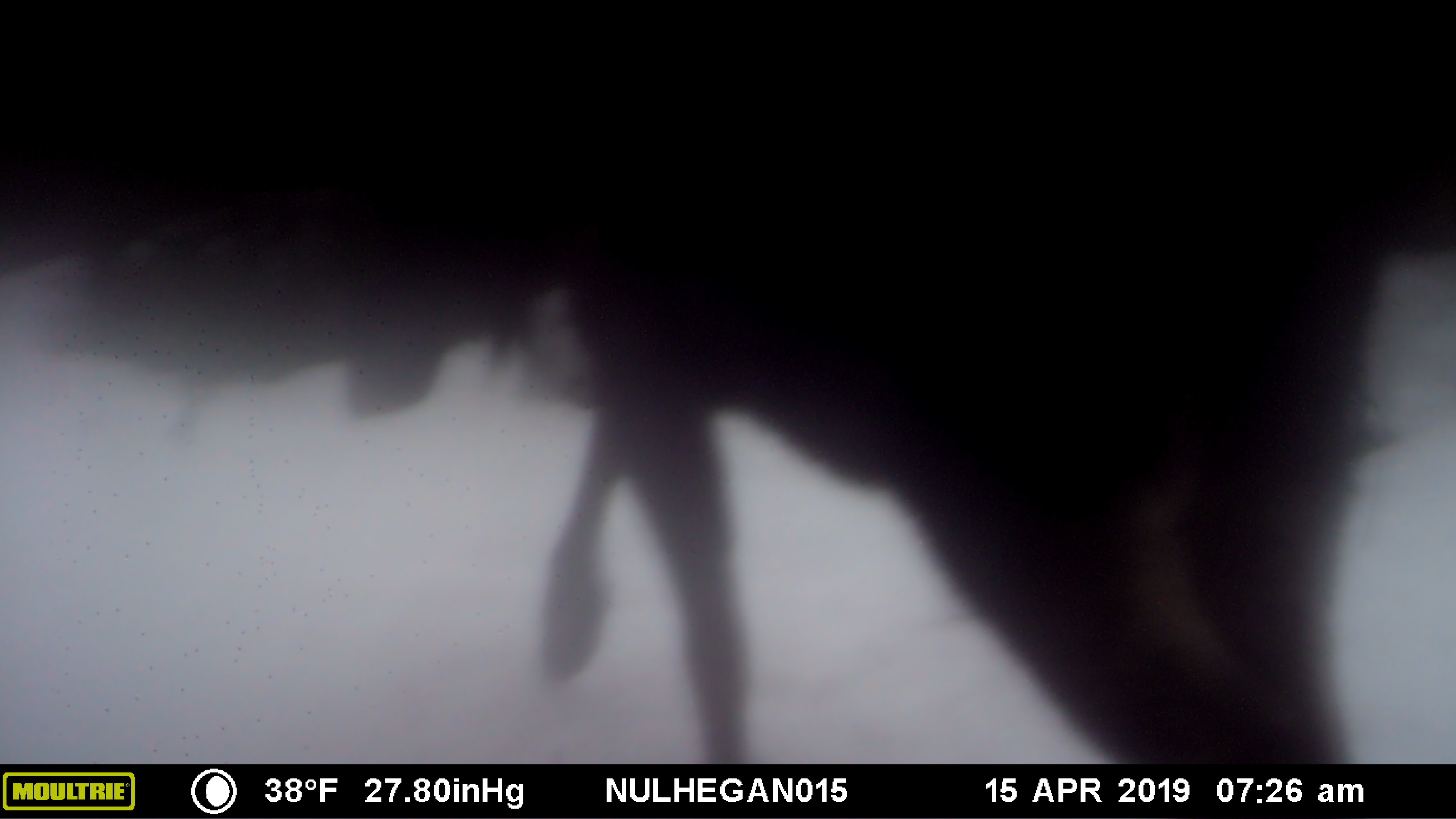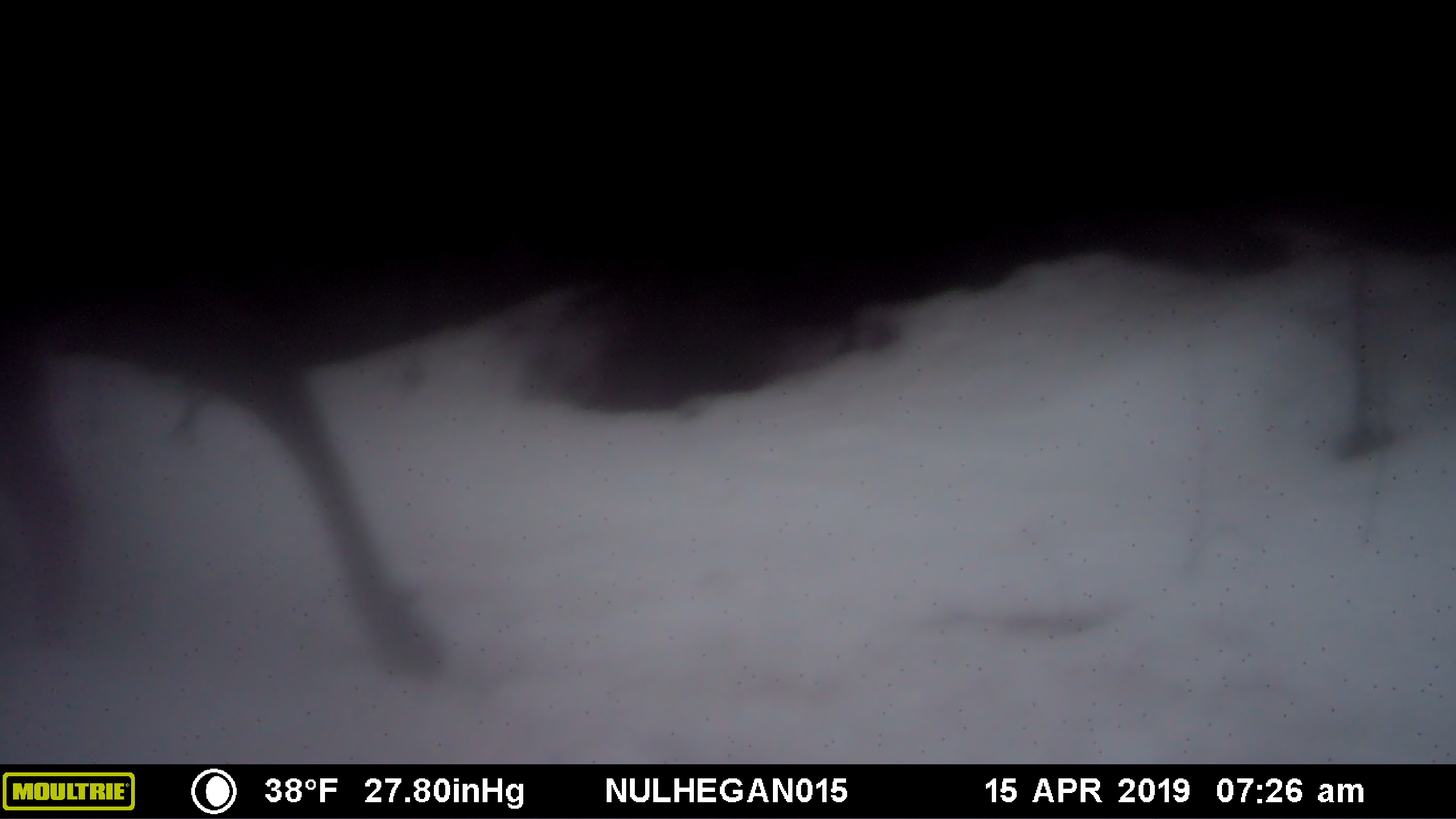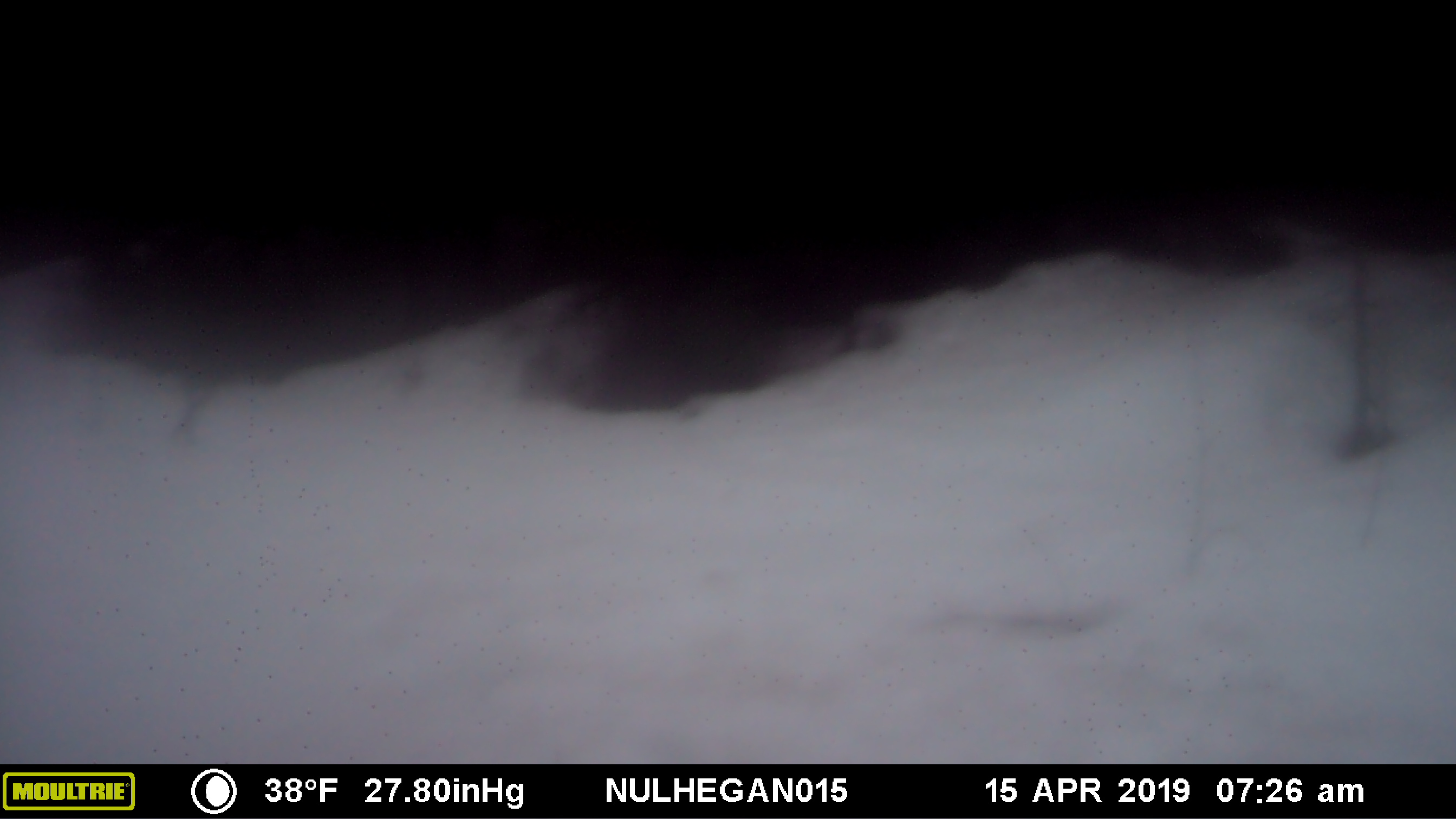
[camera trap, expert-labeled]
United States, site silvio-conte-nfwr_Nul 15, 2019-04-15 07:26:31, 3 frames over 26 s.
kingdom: Animalia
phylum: Chordata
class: Mammalia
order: Artiodactyla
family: Cervidae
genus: Alces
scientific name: Alces alces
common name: moose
Moose (Alces alces).